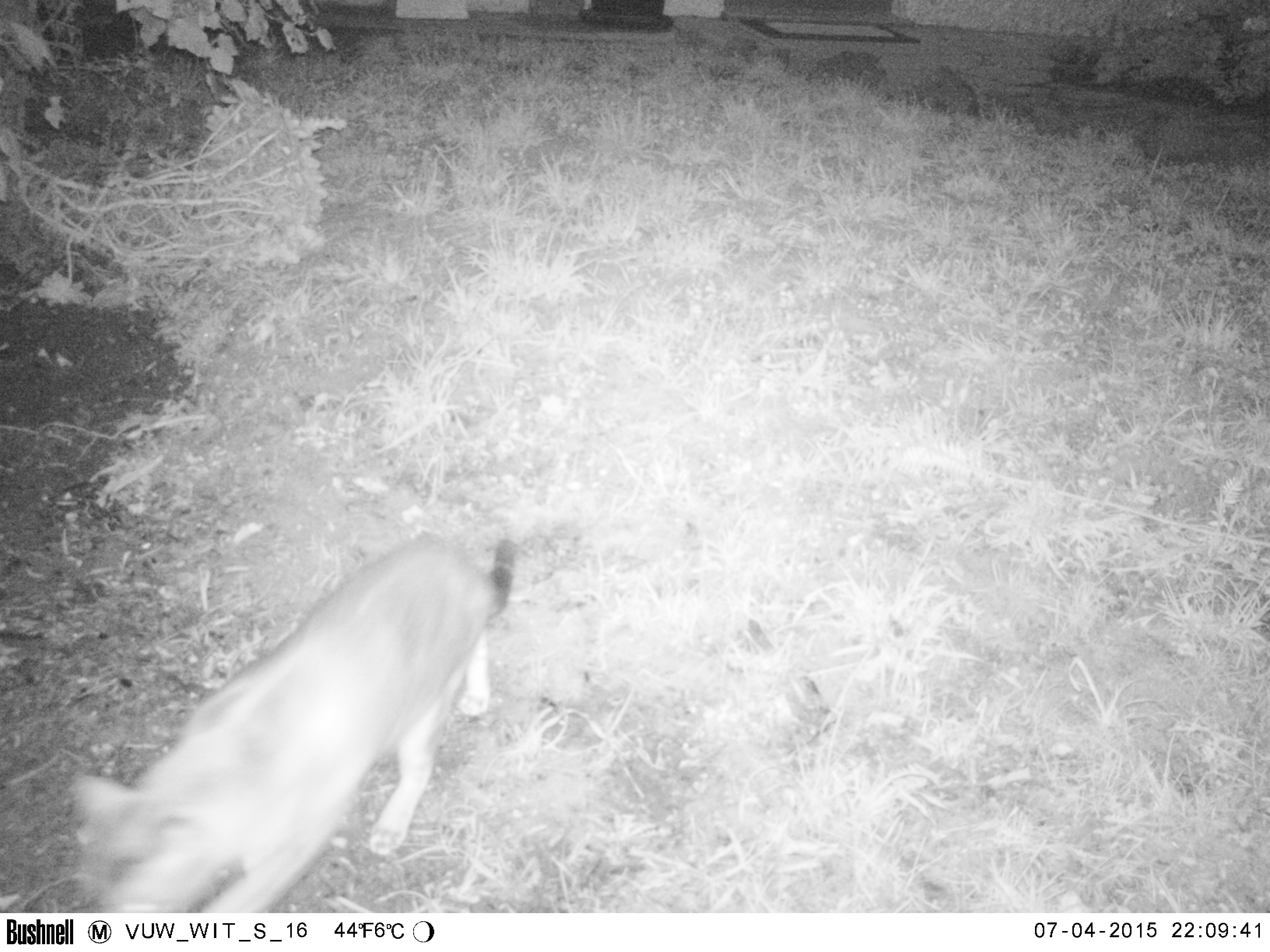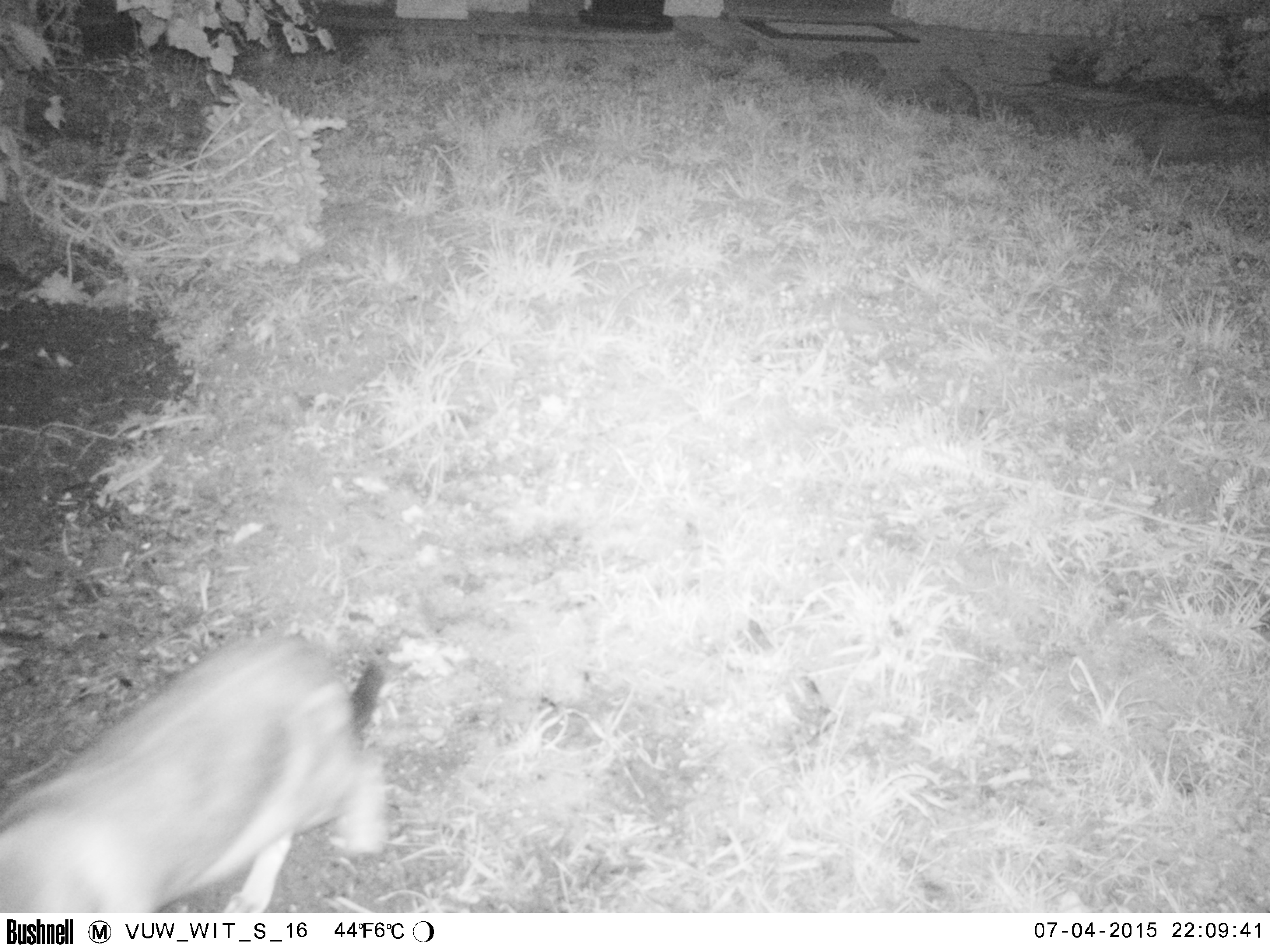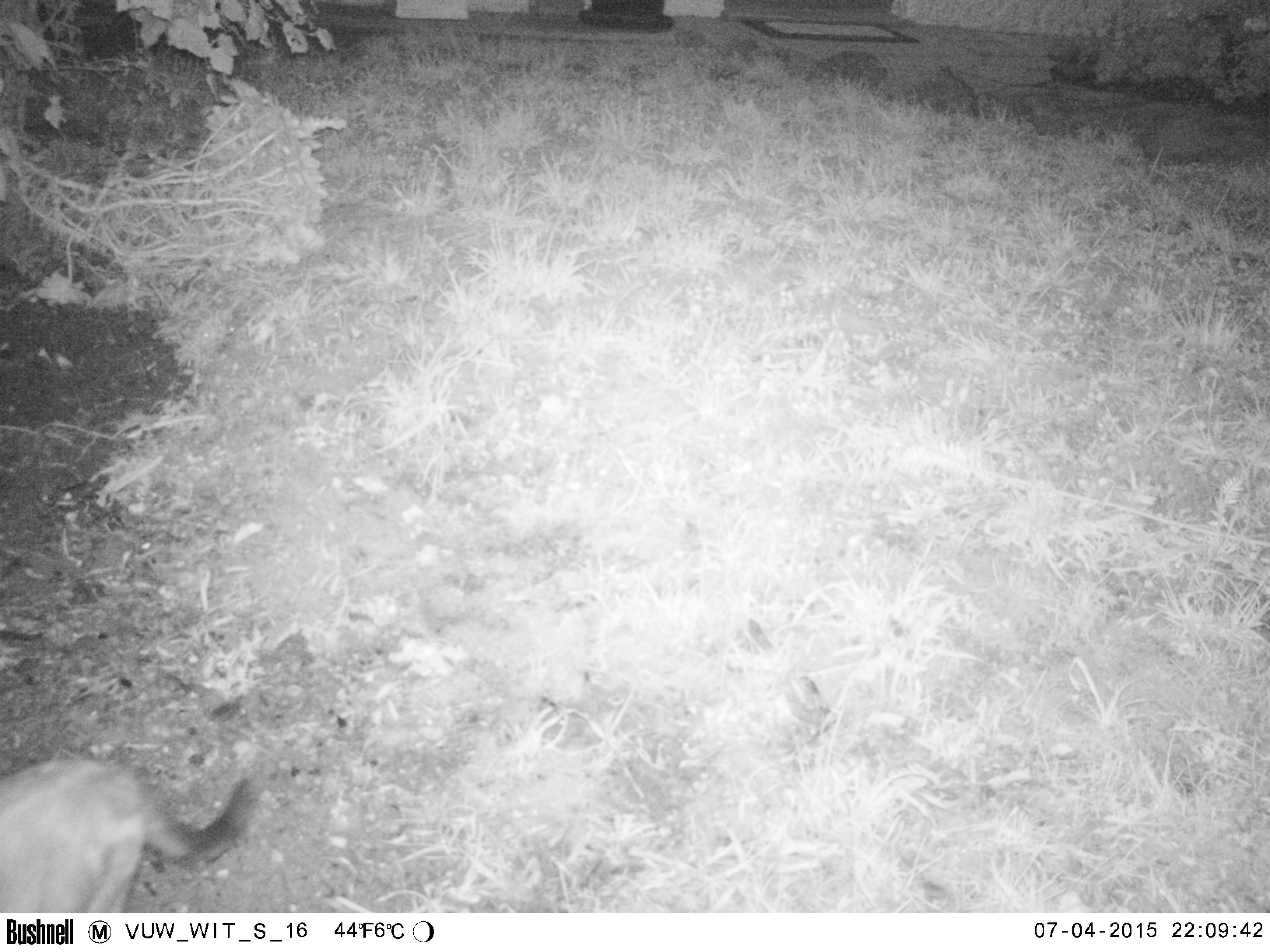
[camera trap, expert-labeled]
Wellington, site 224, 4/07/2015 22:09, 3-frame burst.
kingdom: Animalia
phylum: Chordata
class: Mammalia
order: Carnivora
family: Felidae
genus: Felis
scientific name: Felis catus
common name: cat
Cat (Felis catus).